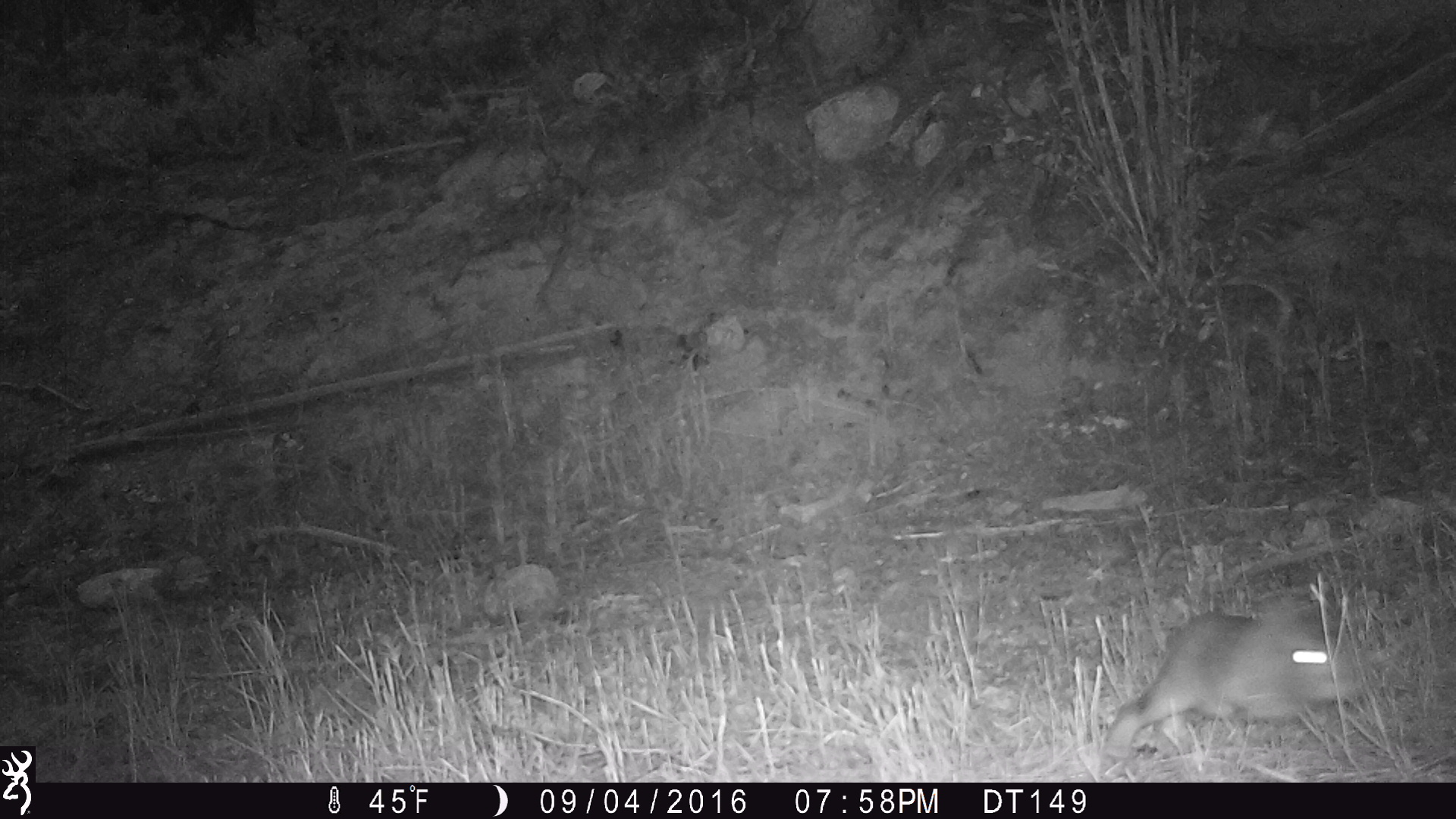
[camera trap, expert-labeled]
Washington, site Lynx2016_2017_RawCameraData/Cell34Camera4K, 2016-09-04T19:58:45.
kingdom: Animalia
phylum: Chordata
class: Mammalia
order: Lagomorpha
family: Leporidae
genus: Lepus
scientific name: Lepus americanus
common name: snowshoe hare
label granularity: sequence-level